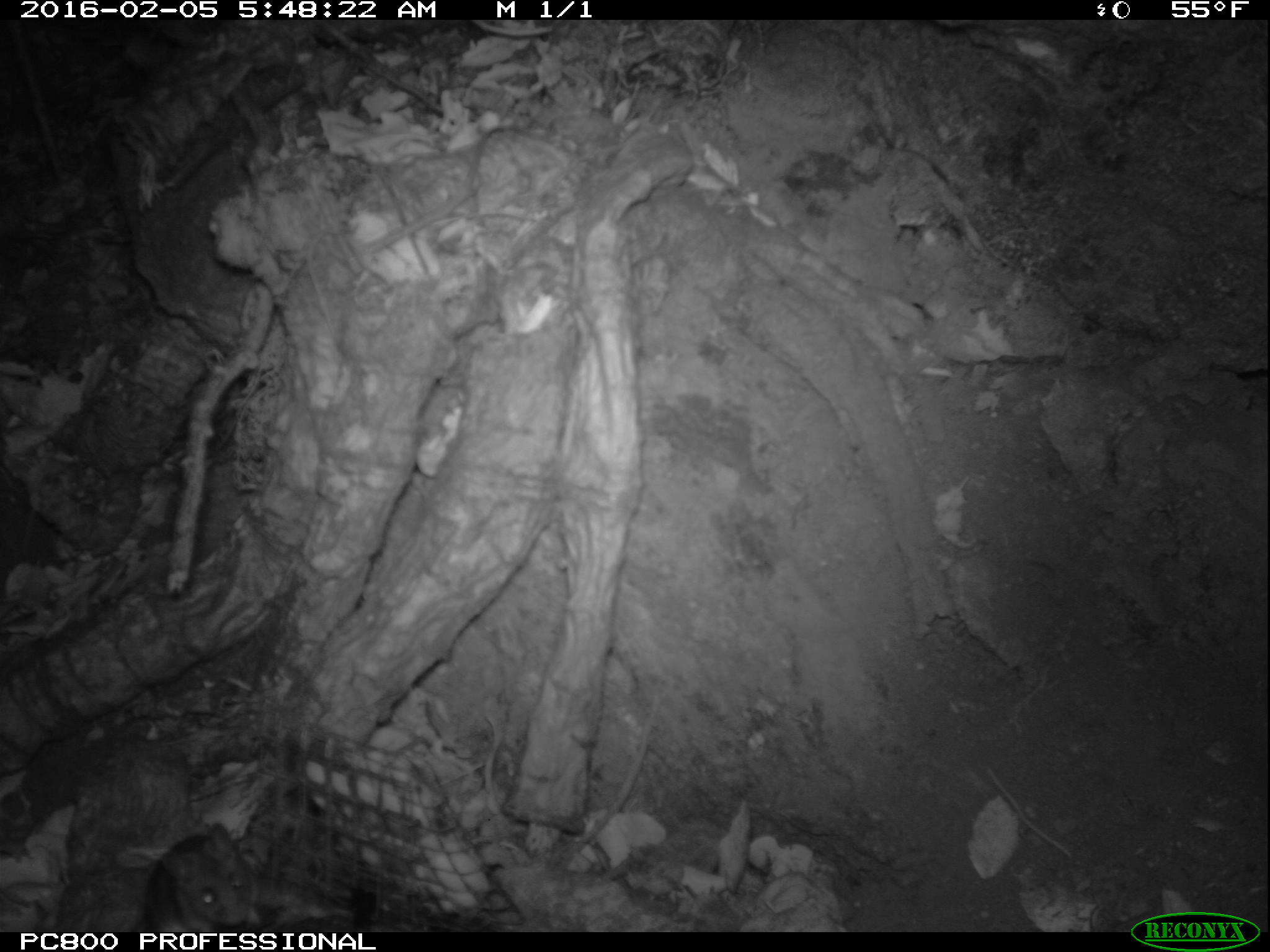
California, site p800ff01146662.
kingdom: Animalia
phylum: Chordata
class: Mammalia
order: Rodentia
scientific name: Rodentia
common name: rodent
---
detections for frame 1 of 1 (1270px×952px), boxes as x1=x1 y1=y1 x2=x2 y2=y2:
rodent: x1=143 y1=822 x2=256 y2=932